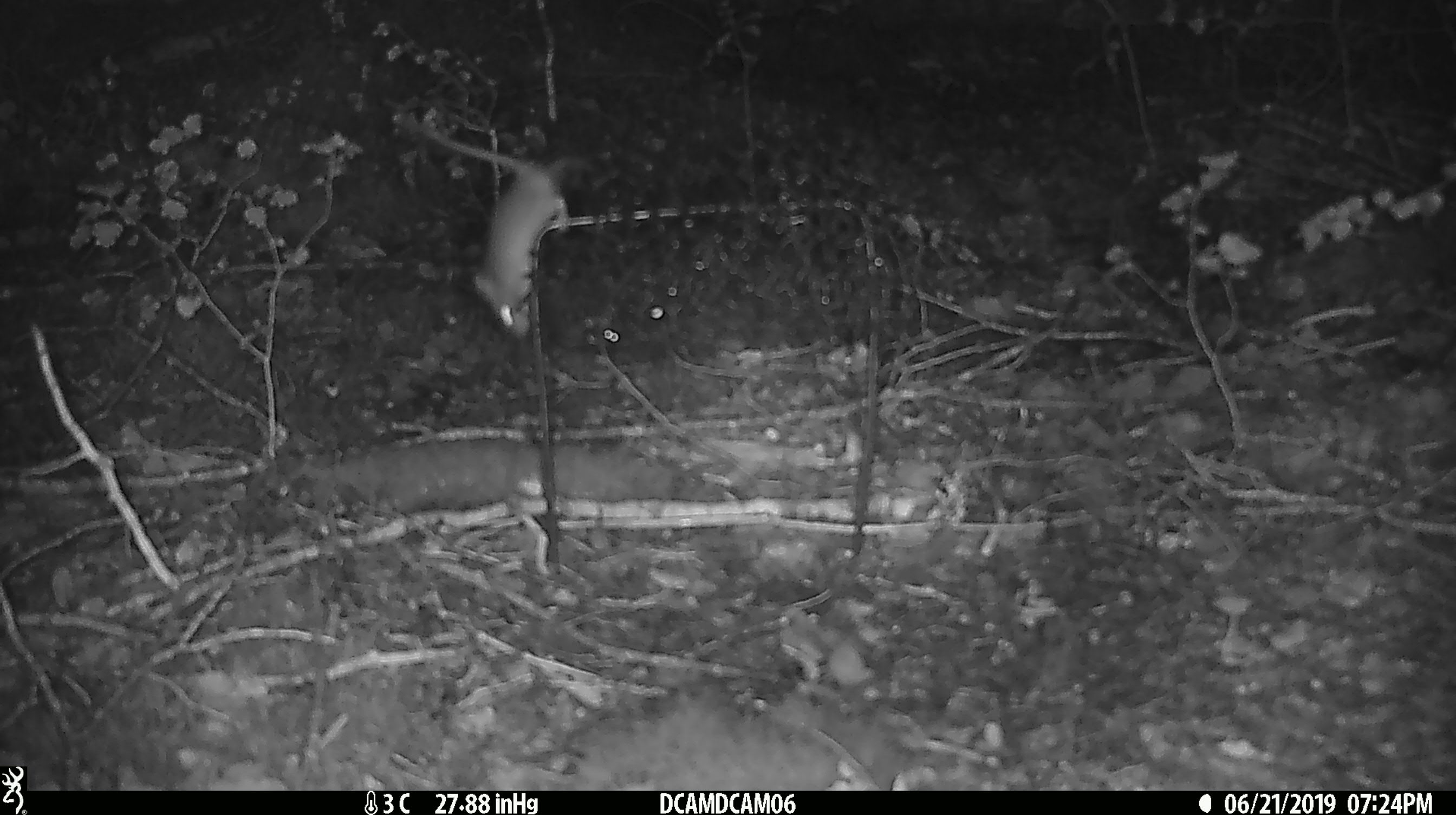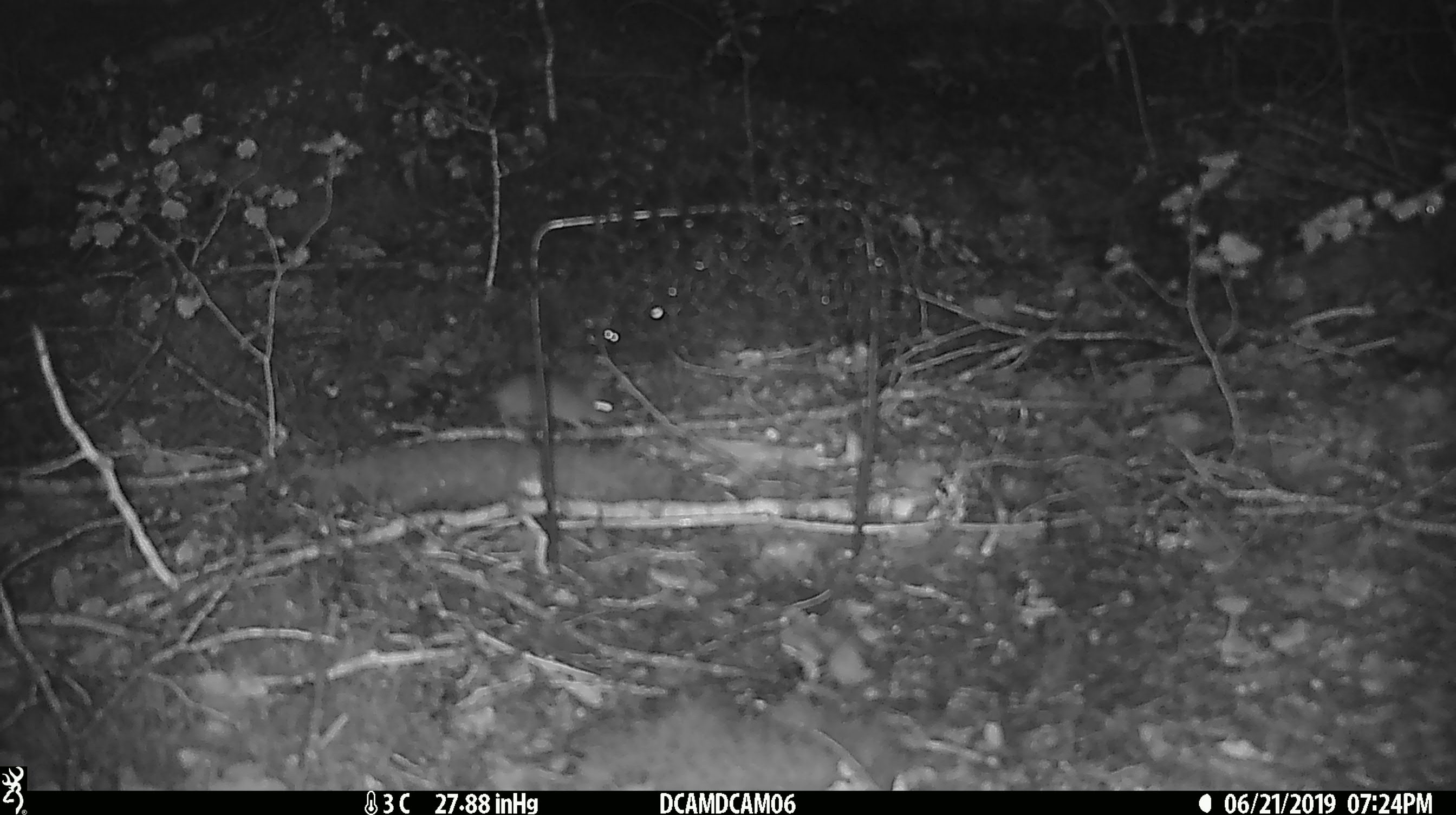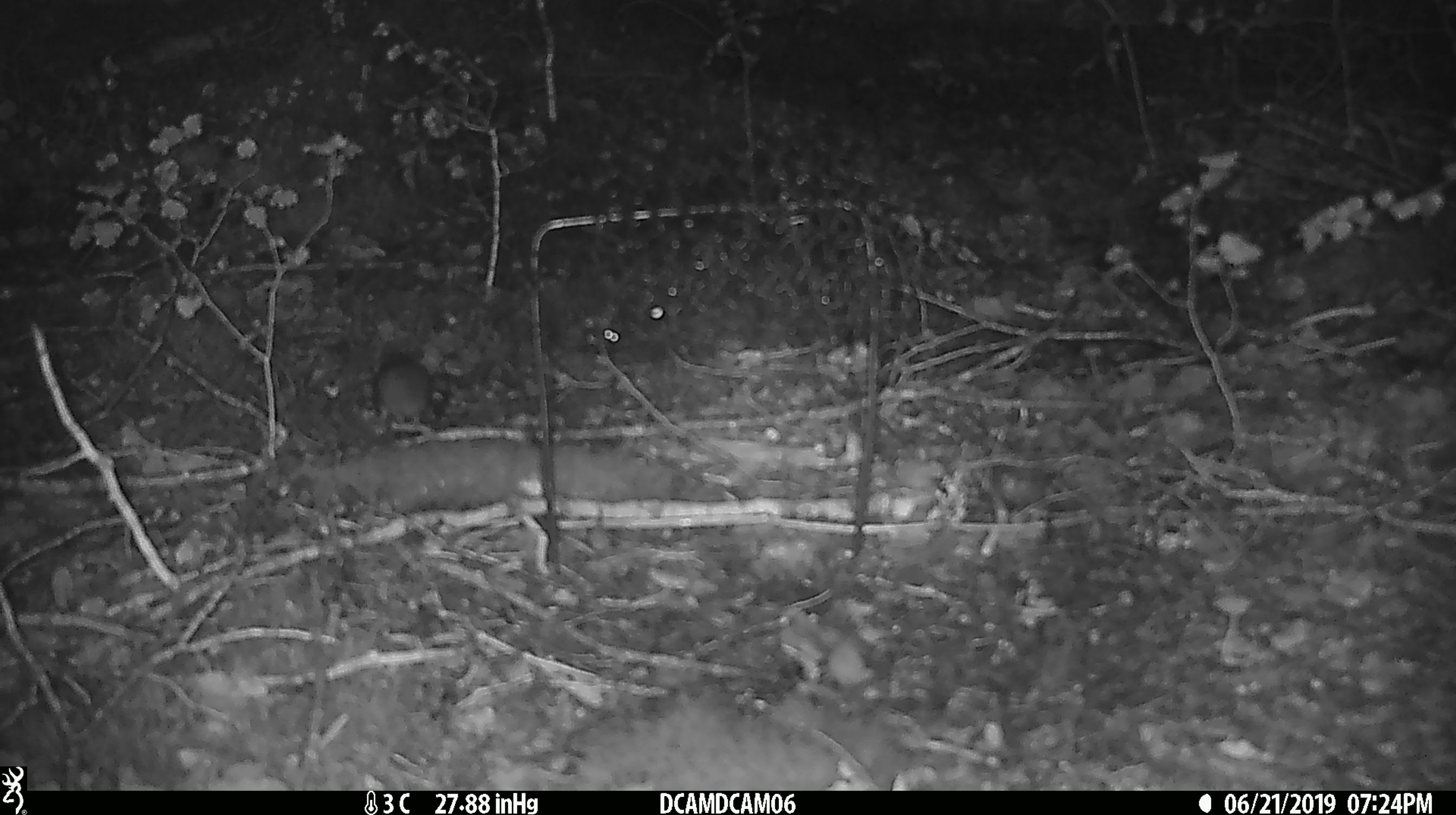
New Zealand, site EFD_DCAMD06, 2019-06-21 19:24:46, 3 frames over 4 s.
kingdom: Animalia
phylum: Chordata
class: Mammalia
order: Rodentia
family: Muridae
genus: Mus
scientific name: Mus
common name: mouse